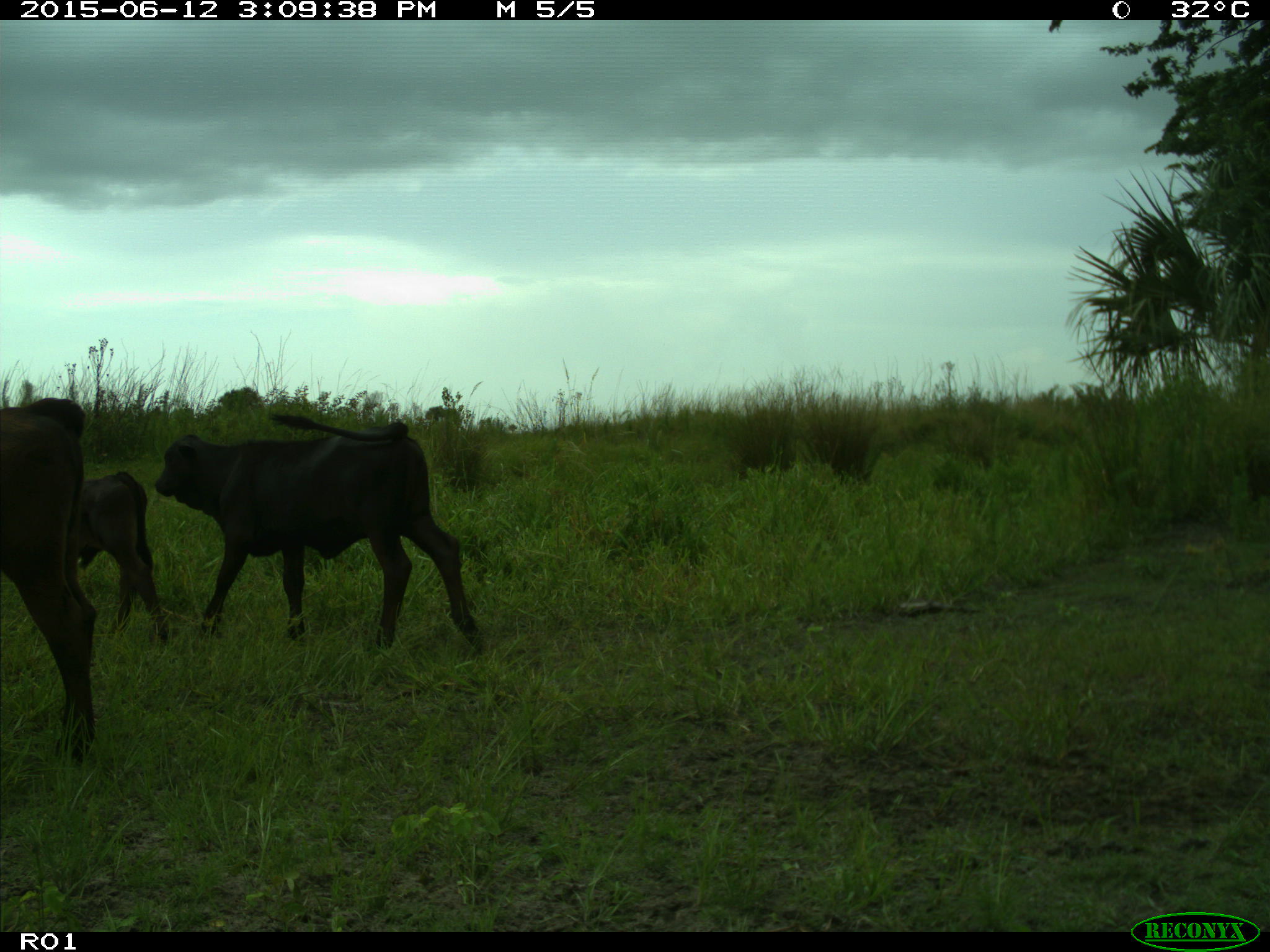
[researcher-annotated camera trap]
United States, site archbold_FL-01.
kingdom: Animalia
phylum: Chordata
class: Mammalia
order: Artiodactyla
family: Bovidae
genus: Bos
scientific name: Bos taurus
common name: domestic cow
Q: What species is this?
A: Bos taurus (domestic cow).